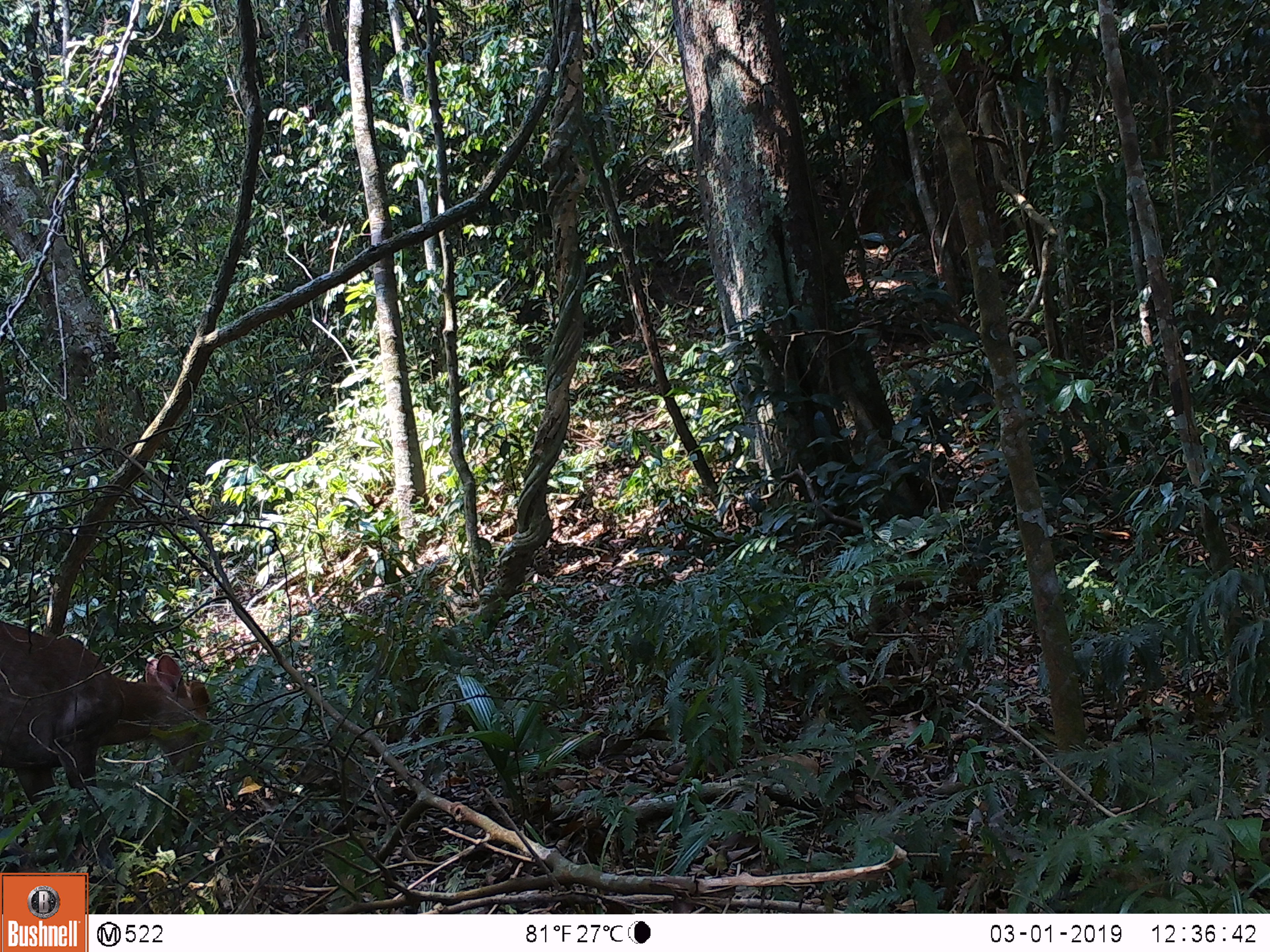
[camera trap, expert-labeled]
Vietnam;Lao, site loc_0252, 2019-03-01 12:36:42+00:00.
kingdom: Animalia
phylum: Chordata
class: Mammalia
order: Artiodactyla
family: Cervidae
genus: Muntiacus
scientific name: Muntiacus rooseveltorum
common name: roosevelt's muntjac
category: roosevelts muntjac group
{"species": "roosevelts muntjac group (roosevelt's muntjac) (Muntiacus rooseveltorum)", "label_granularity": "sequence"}